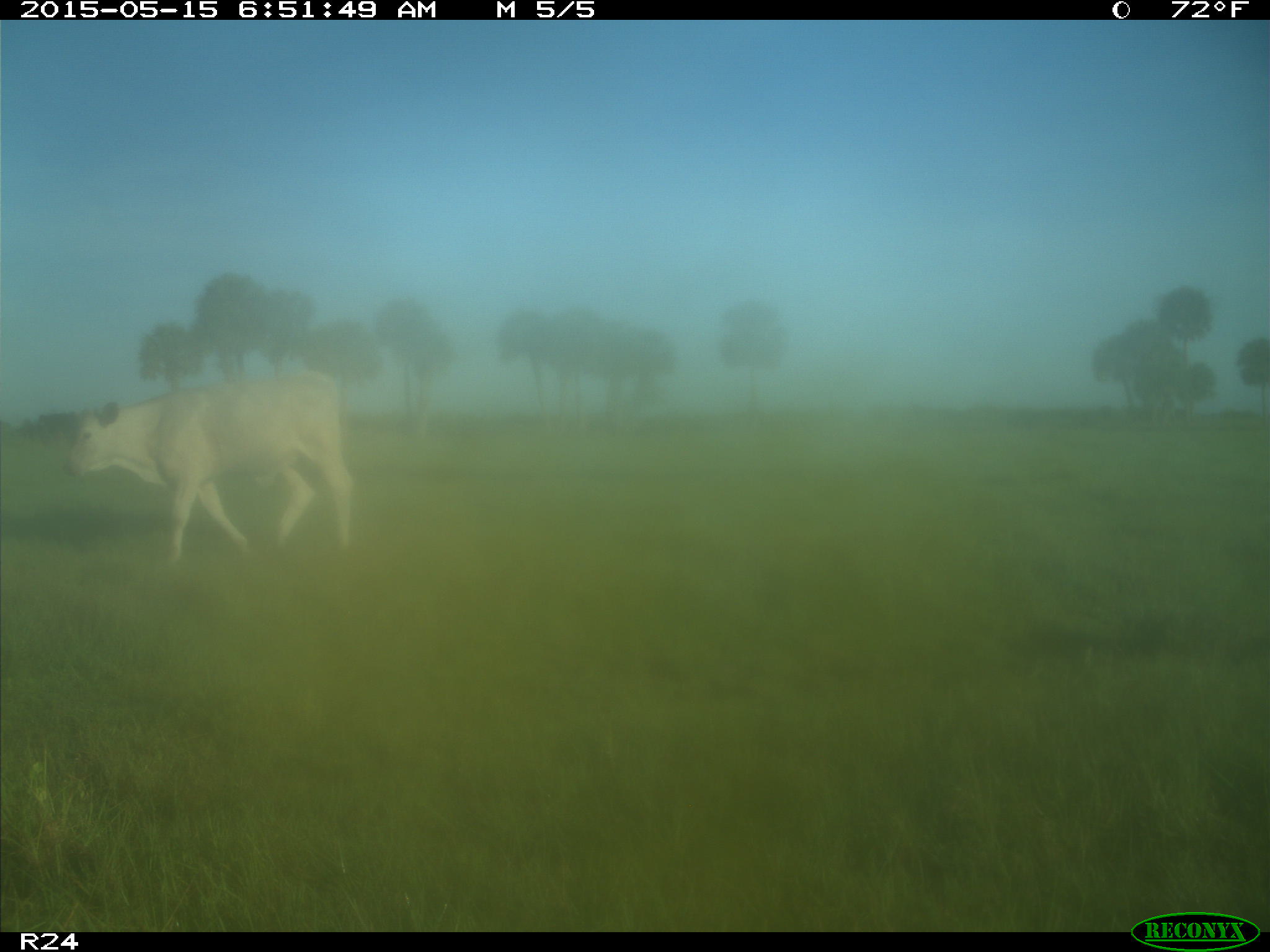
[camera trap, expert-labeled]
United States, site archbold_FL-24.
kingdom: Animalia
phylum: Chordata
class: Mammalia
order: Carnivora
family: Felidae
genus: Lynx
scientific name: Lynx rufus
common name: bobcat